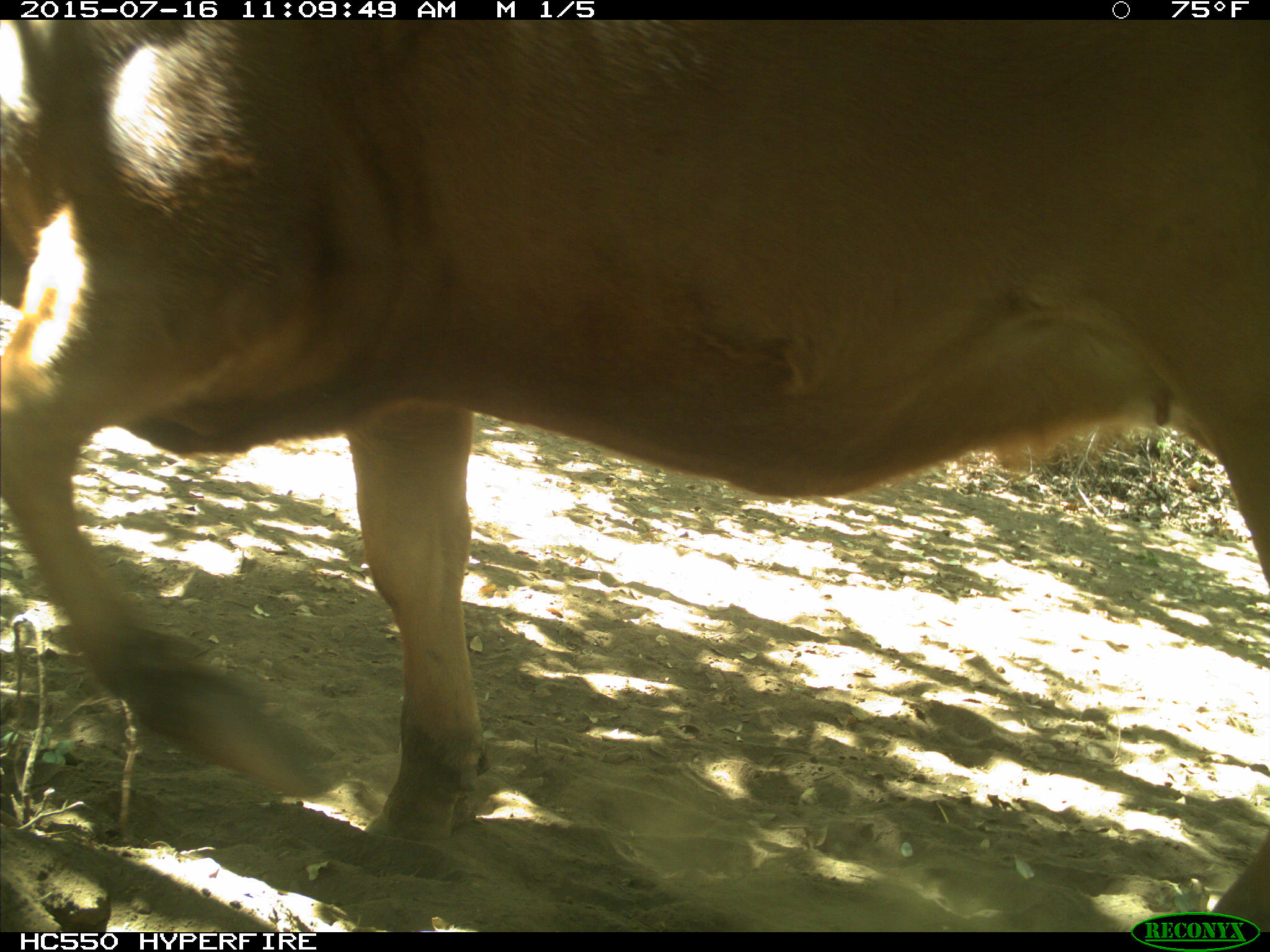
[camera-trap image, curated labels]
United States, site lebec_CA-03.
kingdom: Animalia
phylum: Chordata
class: Mammalia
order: Artiodactyla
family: Bovidae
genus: Bos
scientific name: Bos taurus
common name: domestic cow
Bos taurus (domestic cow).